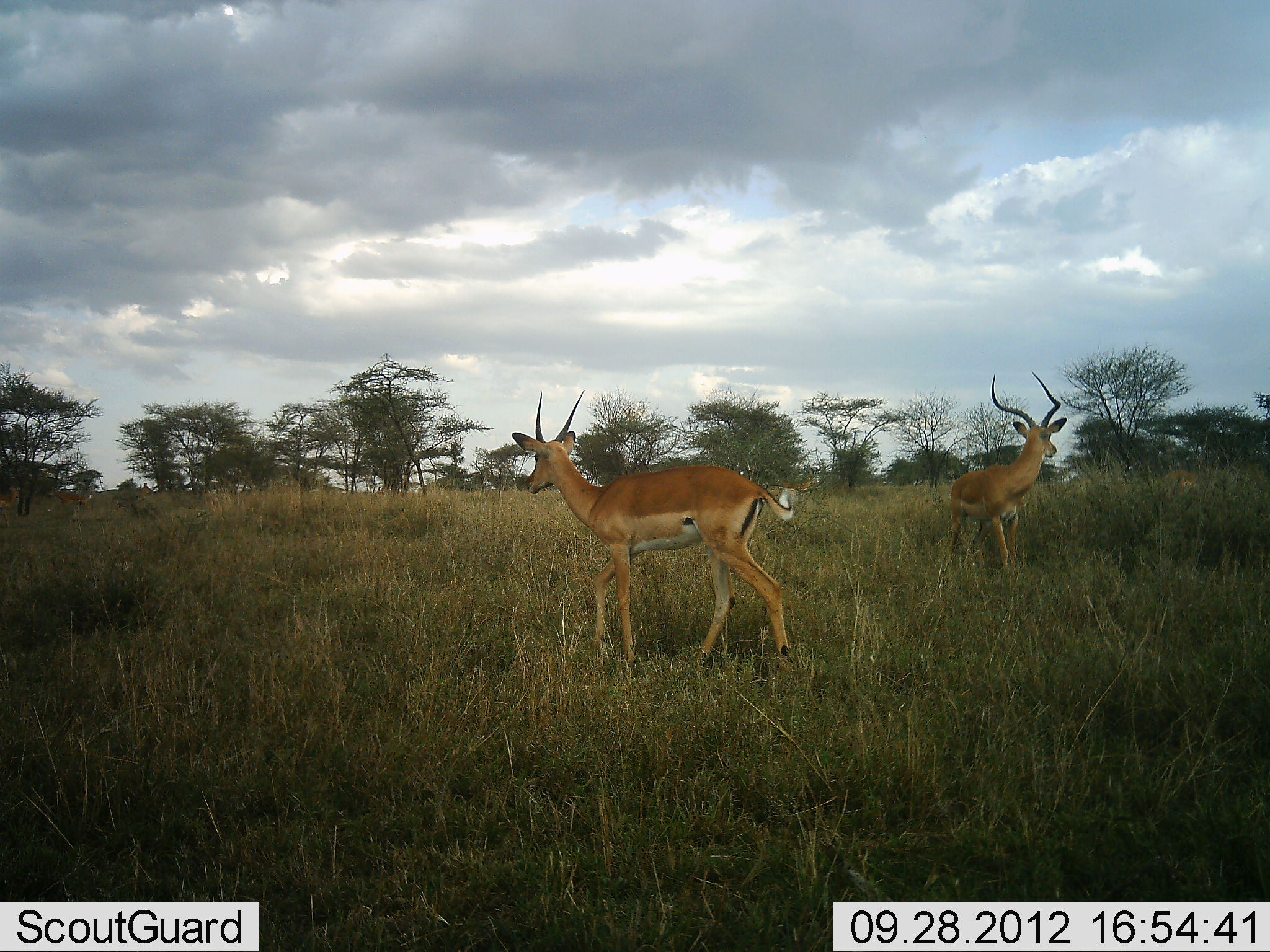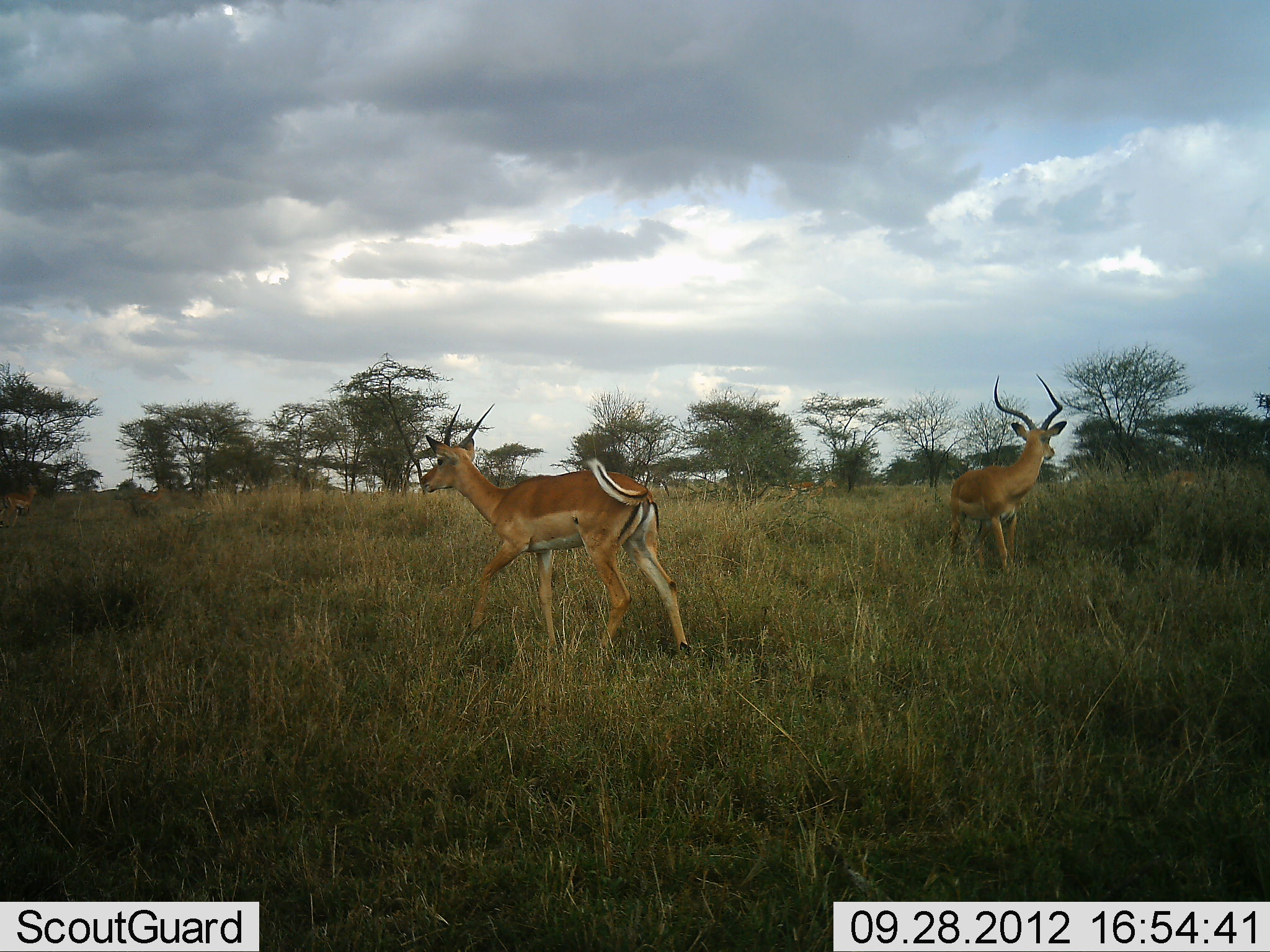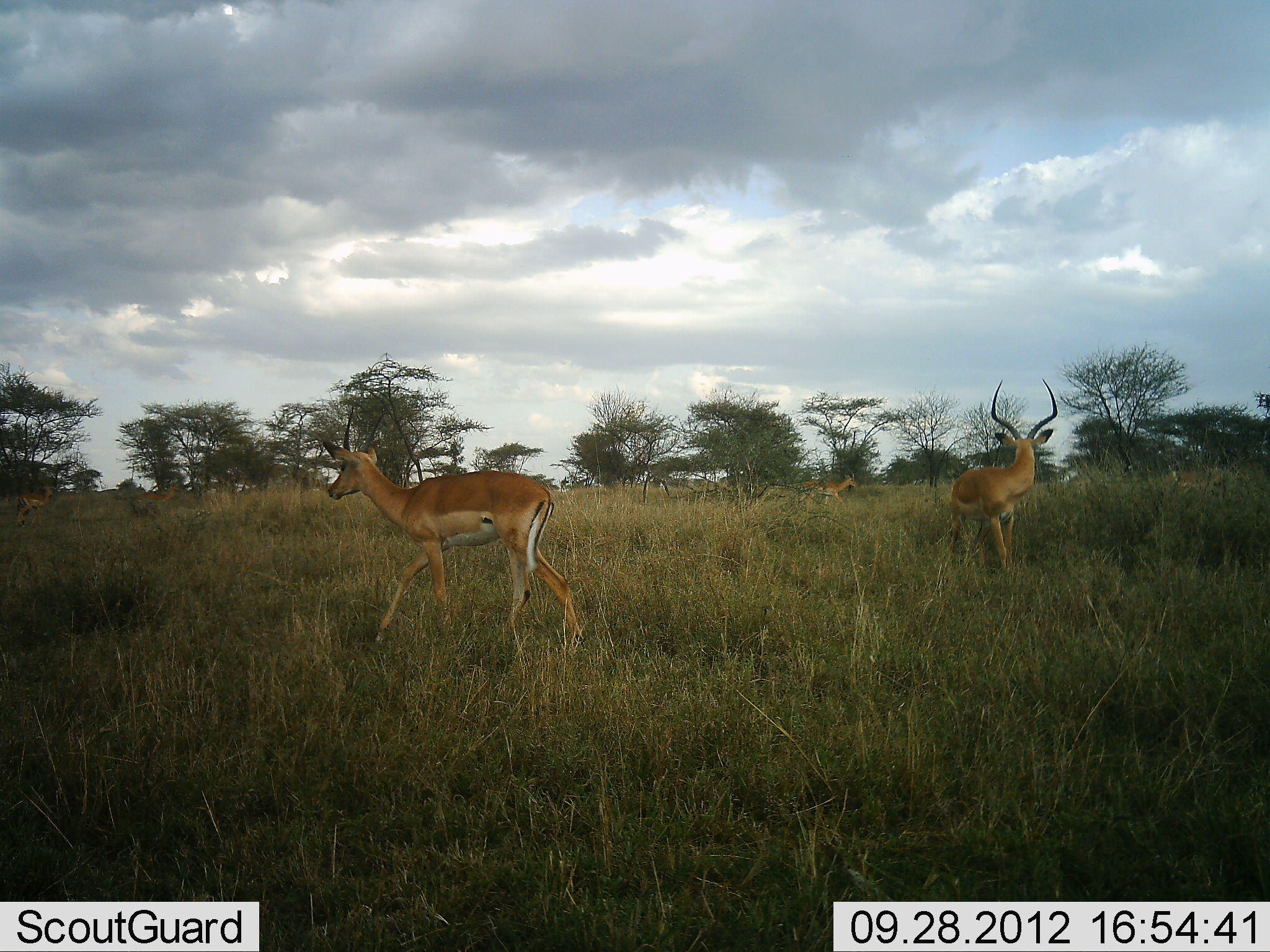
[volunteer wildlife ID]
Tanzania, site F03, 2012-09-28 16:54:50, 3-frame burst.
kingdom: Animalia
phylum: Chordata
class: Mammalia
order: Artiodactyla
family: Bovidae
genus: Aepyceros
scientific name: Aepyceros melampus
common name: impala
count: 6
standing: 90%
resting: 0%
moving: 80%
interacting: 0%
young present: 10%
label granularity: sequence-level